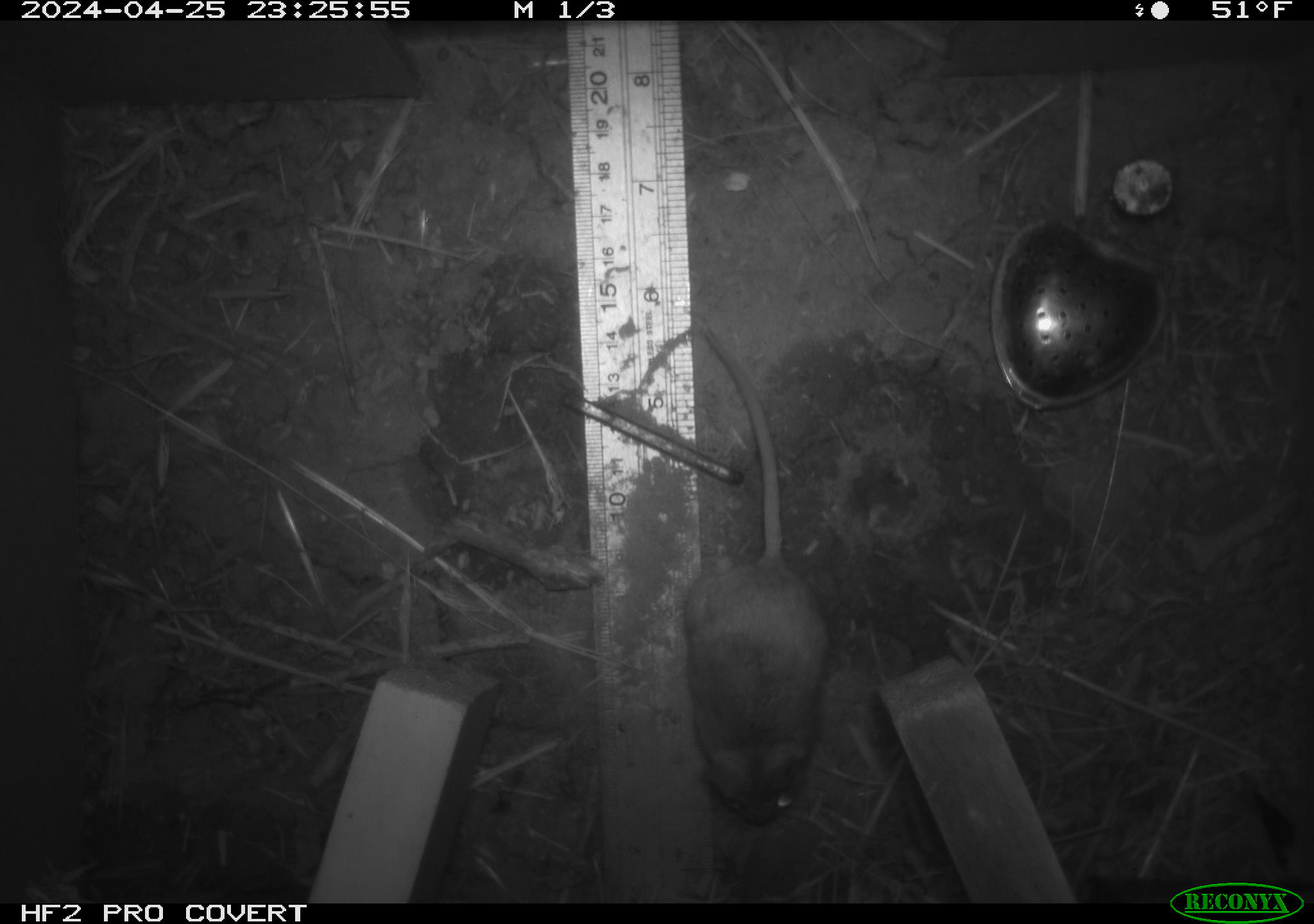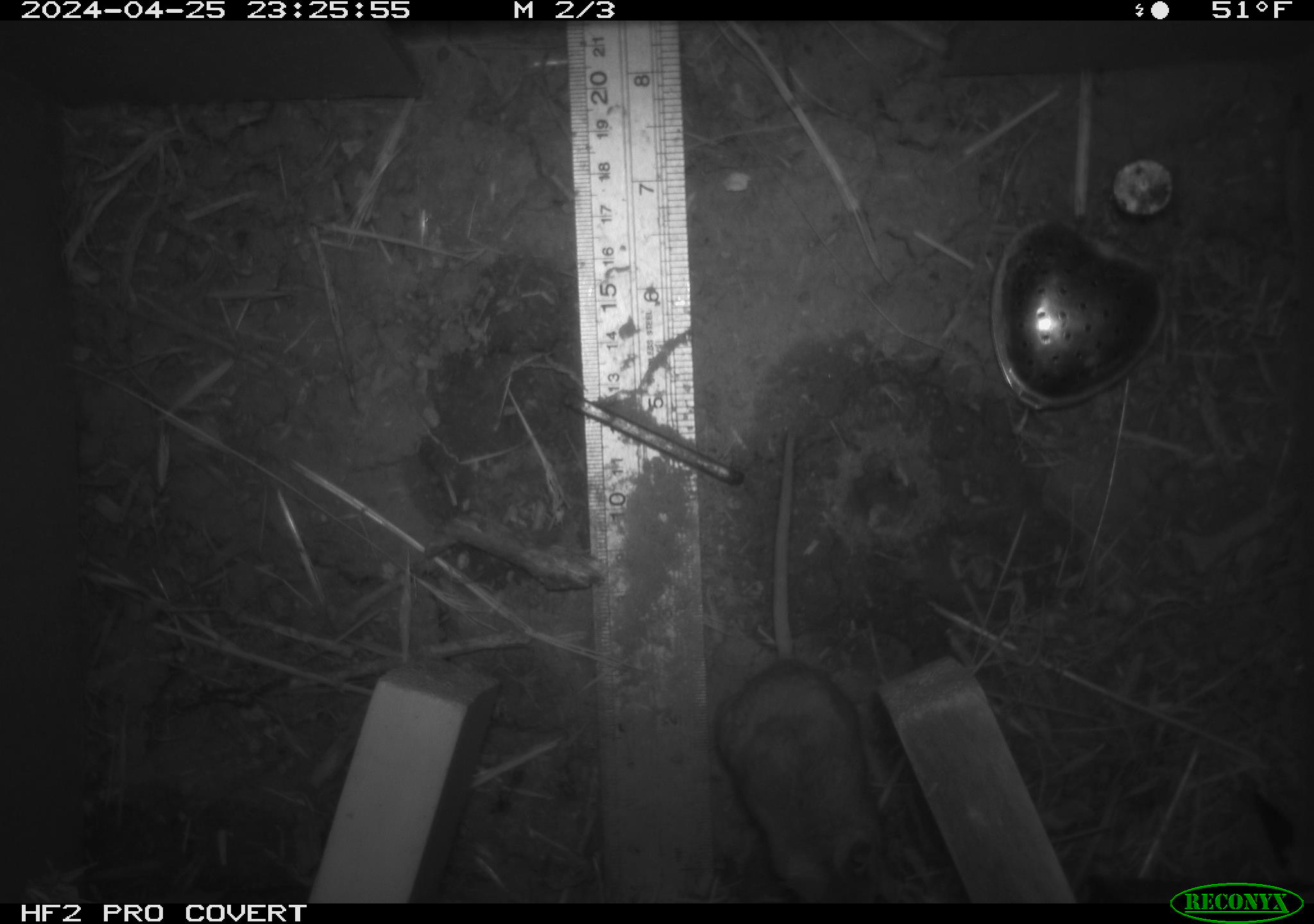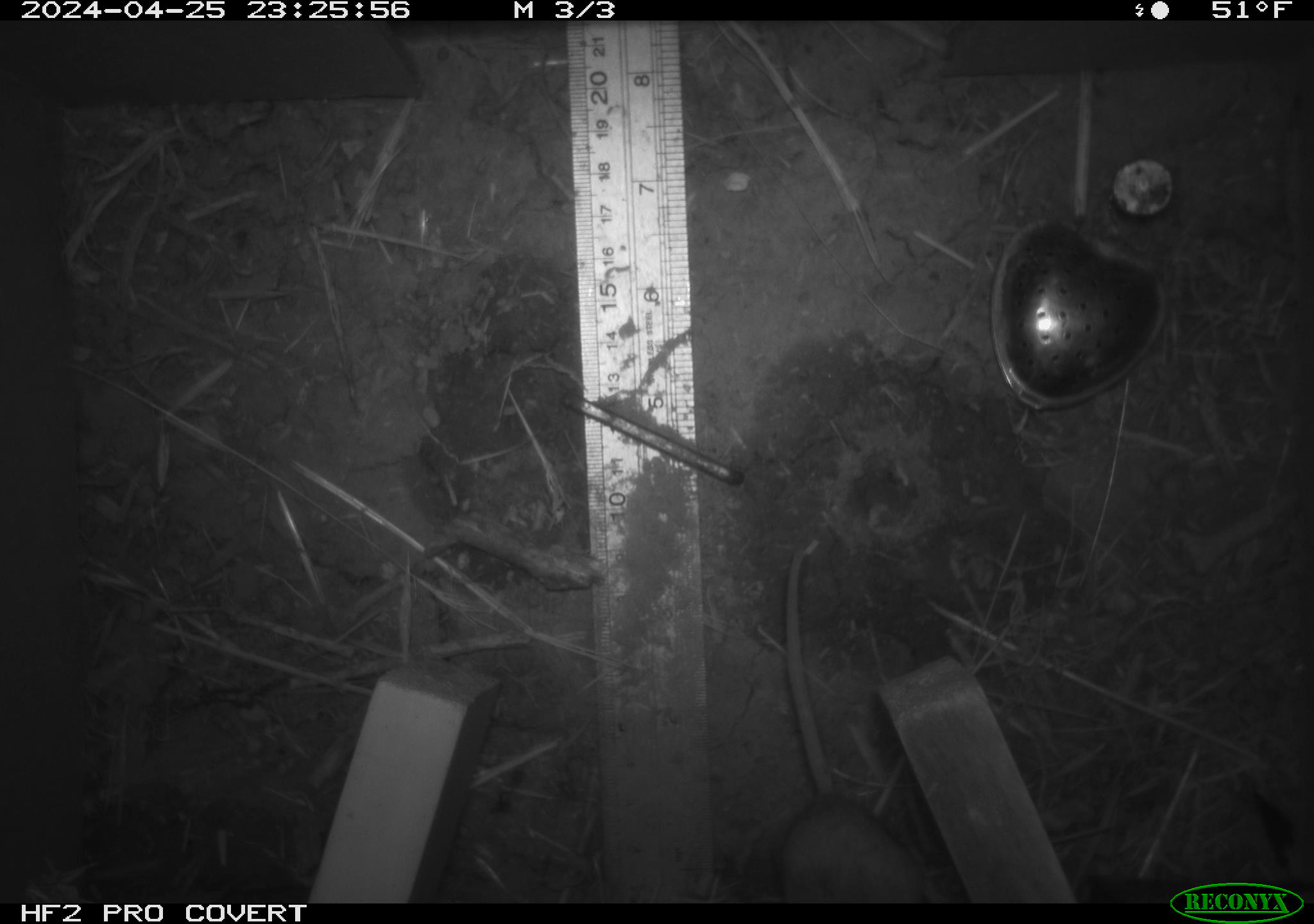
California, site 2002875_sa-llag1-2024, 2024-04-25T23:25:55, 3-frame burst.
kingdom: Animalia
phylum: Chordata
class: Mammalia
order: Rodentia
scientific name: Rodentia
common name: mouse species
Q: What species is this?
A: Mouse species (Rodentia).